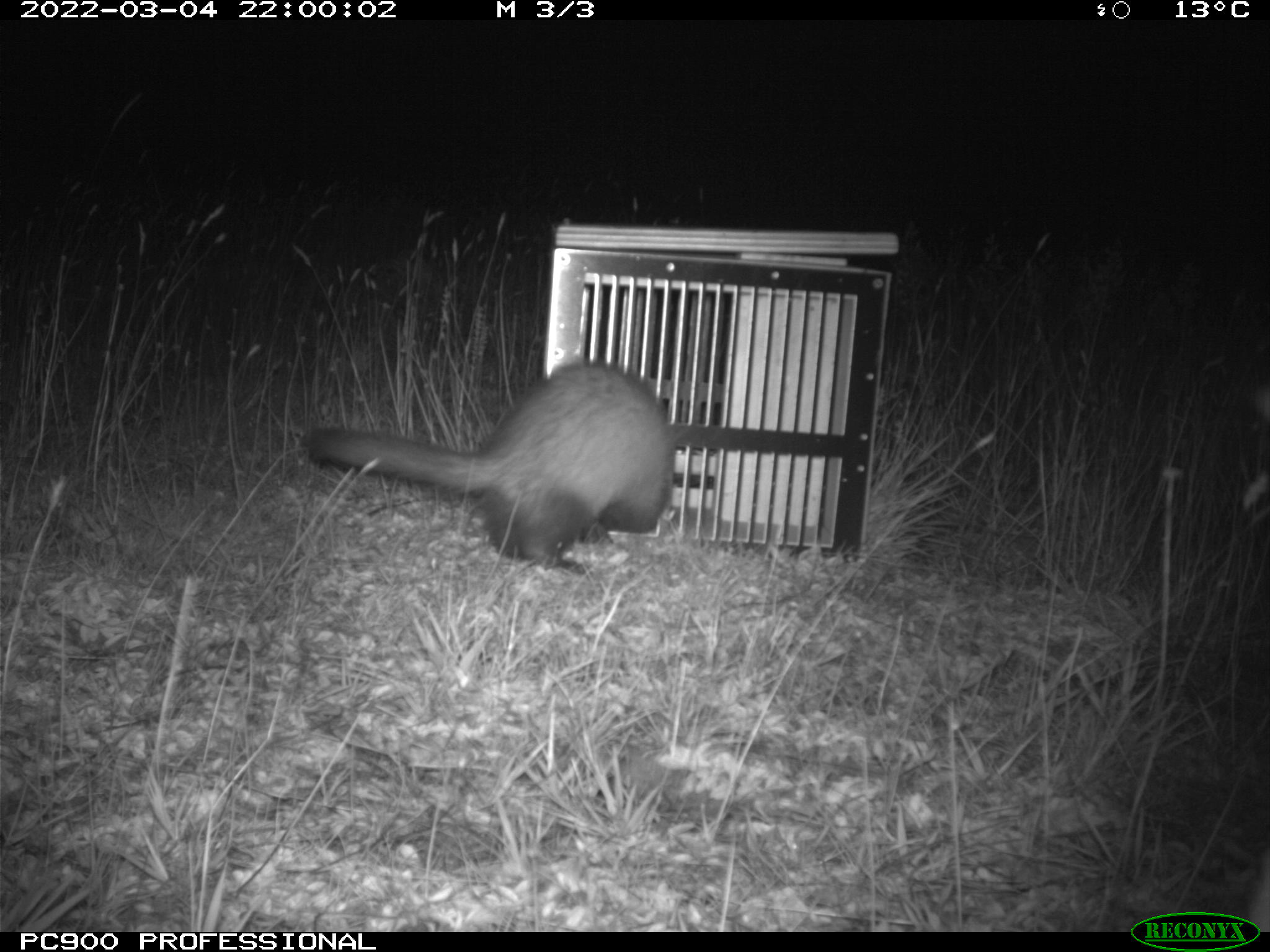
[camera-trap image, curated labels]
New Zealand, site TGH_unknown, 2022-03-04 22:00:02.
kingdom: Animalia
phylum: Chordata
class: Mammalia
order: Carnivora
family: Mustelidae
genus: Mustela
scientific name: Mustela furo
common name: ferret